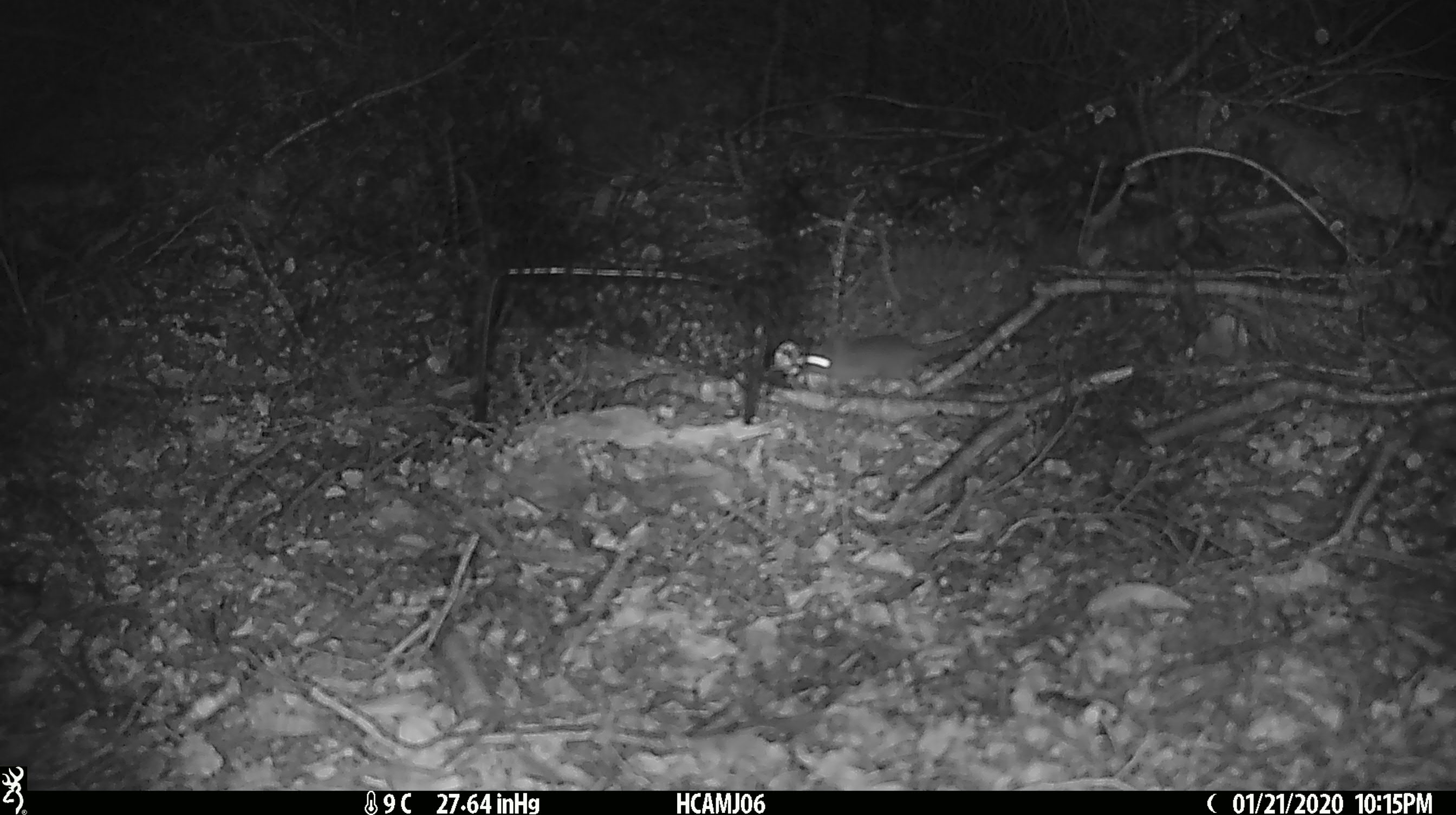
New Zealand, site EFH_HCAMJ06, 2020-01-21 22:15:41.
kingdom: Animalia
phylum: Chordata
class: Mammalia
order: Rodentia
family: Muridae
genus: Mus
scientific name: Mus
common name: mouse